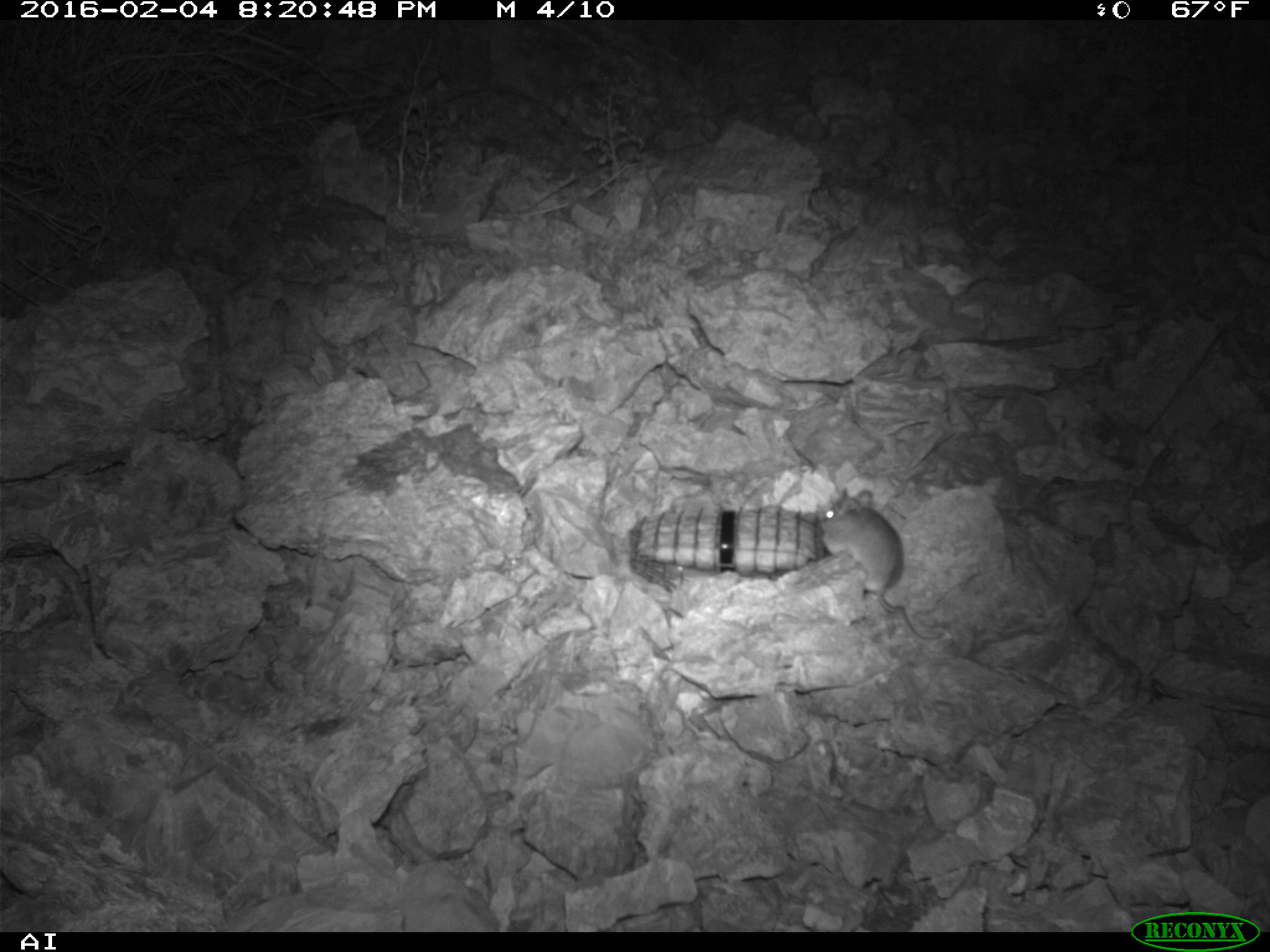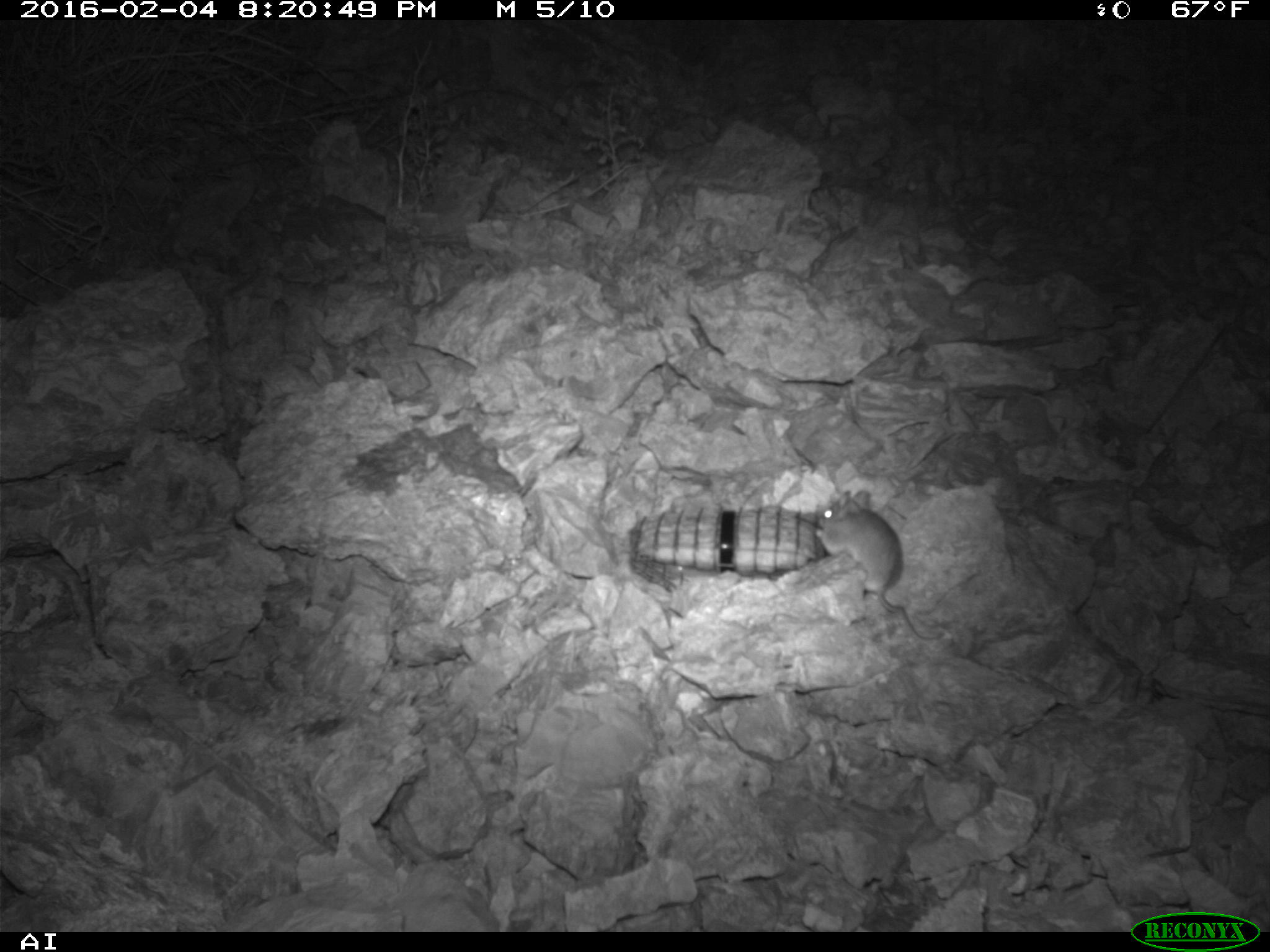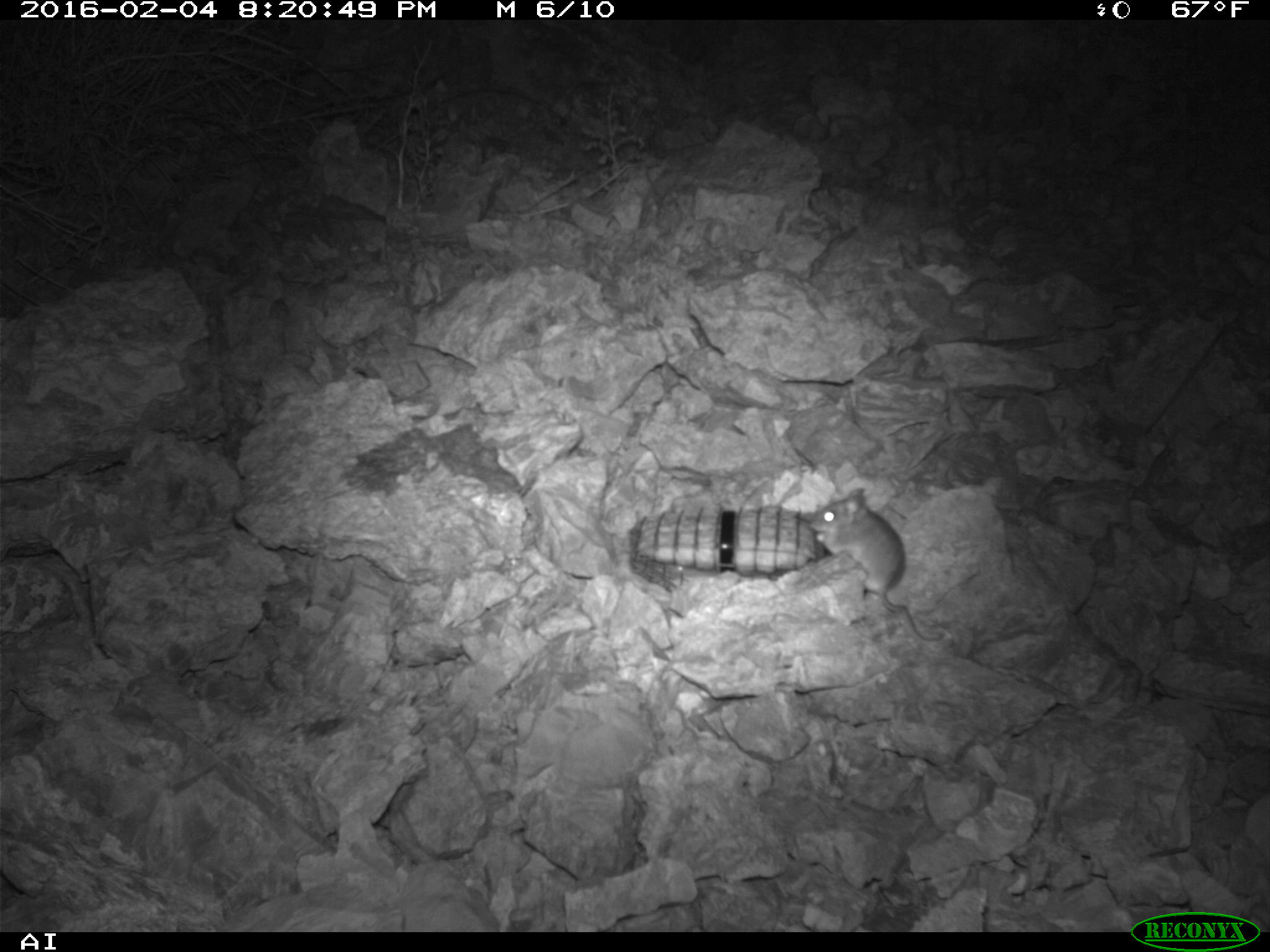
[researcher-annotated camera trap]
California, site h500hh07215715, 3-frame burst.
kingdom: Animalia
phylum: Chordata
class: Mammalia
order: Rodentia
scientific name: Rodentia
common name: rodent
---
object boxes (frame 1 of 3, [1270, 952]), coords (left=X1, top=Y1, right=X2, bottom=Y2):
rodent: (left=818, top=490, right=943, bottom=640)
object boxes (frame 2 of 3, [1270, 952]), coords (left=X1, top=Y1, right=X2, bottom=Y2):
rodent: (left=815, top=488, right=949, bottom=641)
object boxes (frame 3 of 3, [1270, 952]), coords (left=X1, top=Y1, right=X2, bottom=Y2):
rodent: (left=809, top=487, right=944, bottom=641)